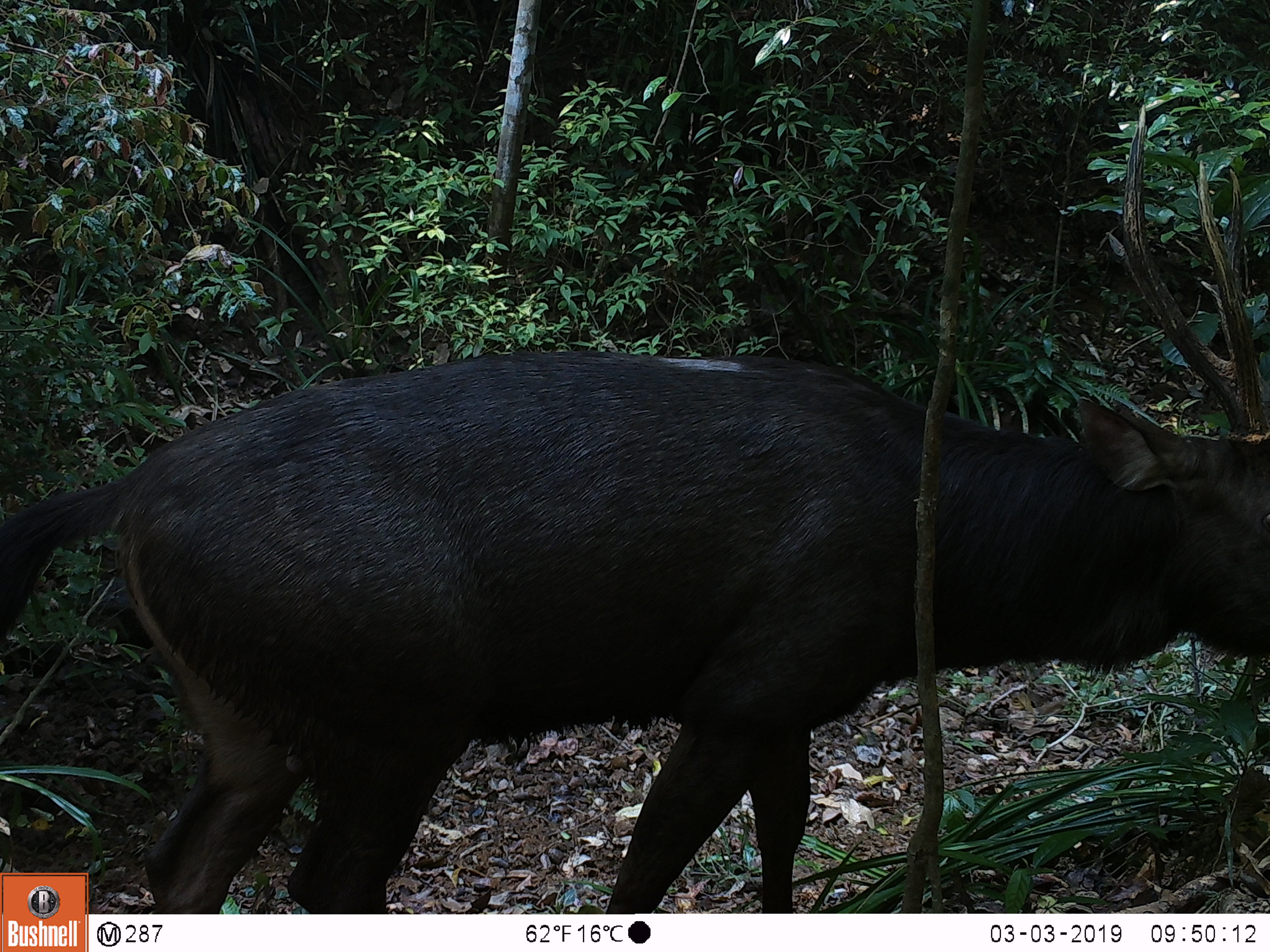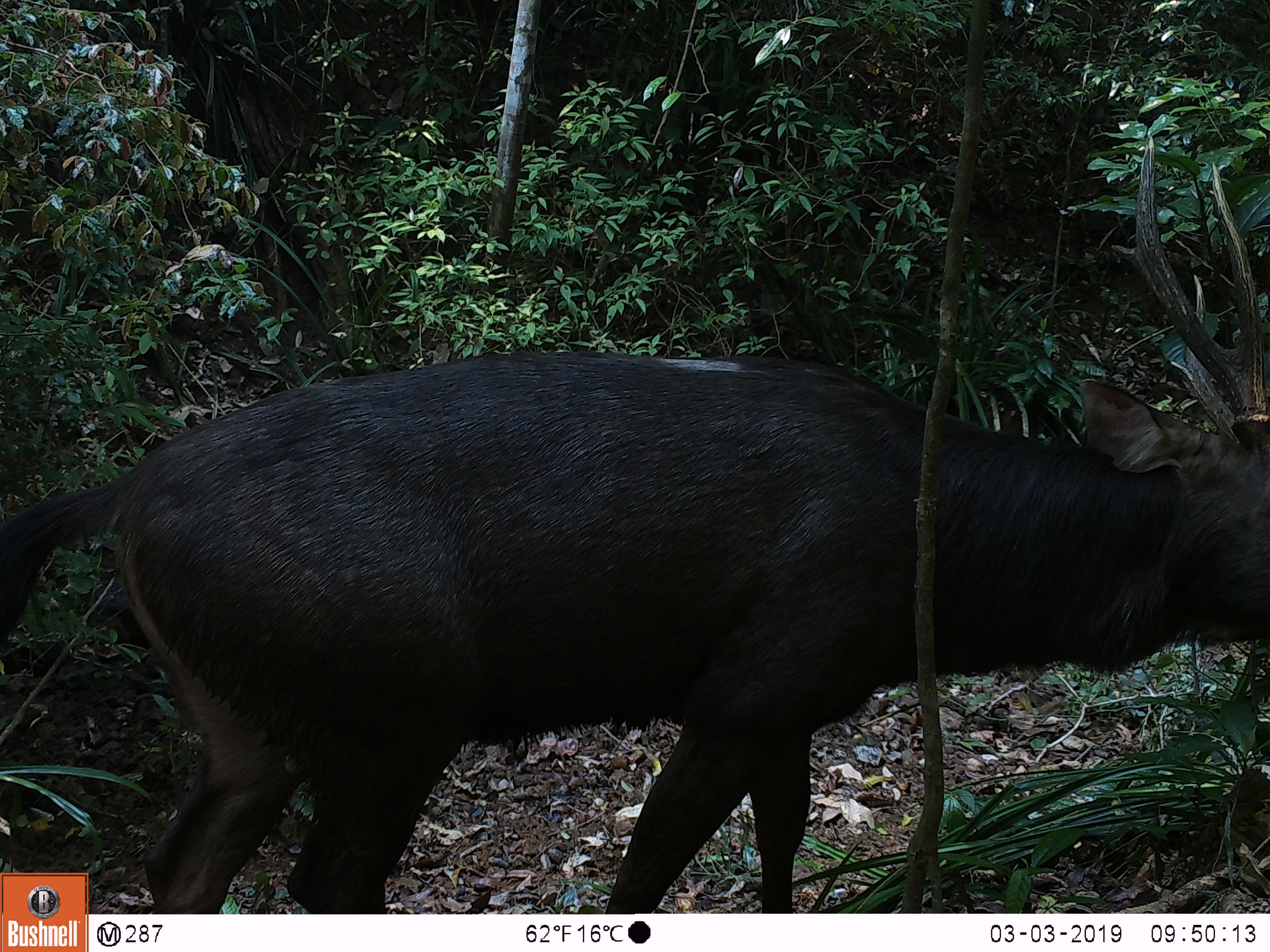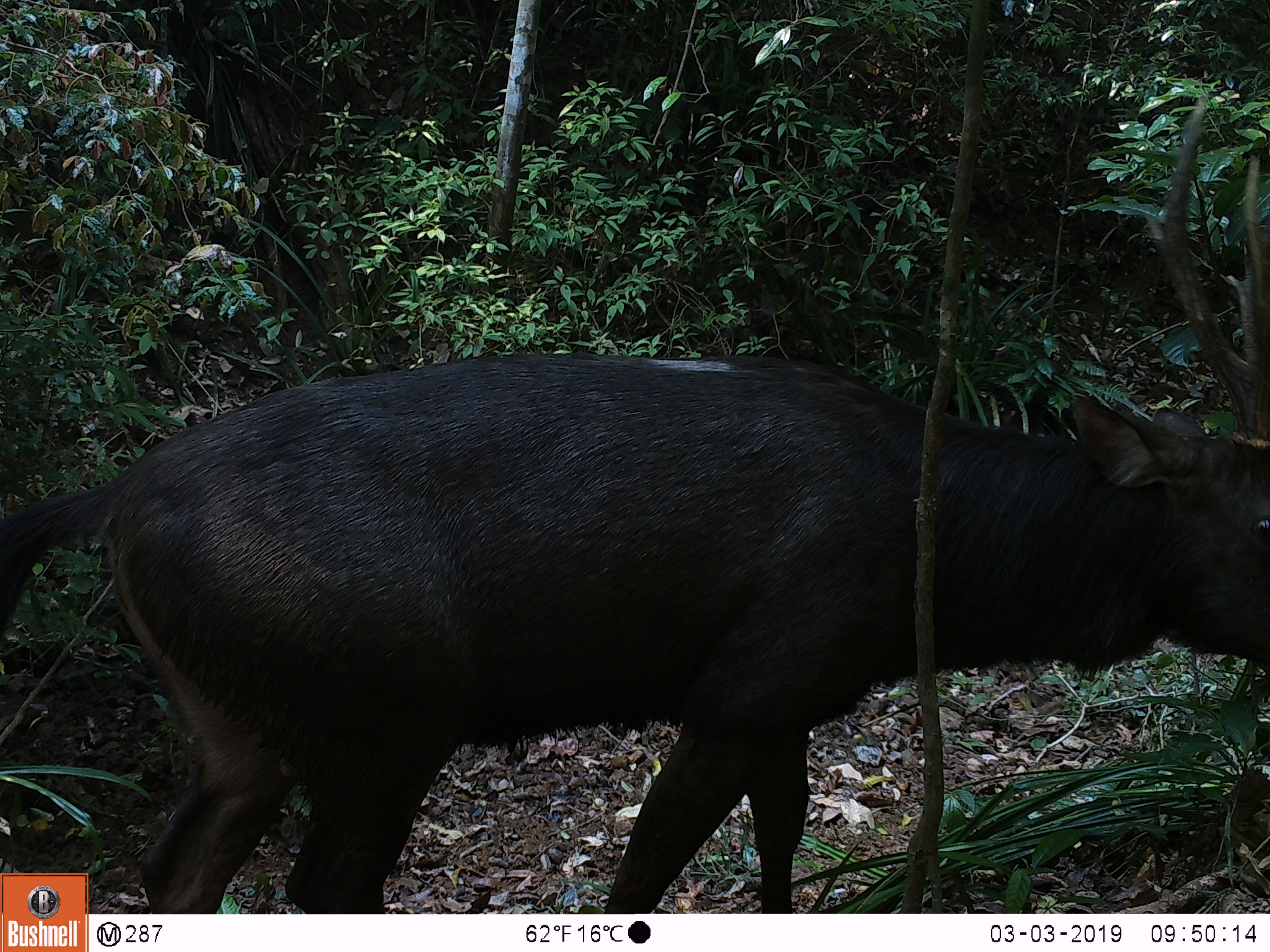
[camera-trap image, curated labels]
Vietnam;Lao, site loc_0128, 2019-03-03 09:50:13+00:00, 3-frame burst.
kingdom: Animalia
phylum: Chordata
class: Mammalia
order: Artiodactyla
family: Cervidae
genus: Rusa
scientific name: Rusa unicolor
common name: sambar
Sambar (Rusa unicolor). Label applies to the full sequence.